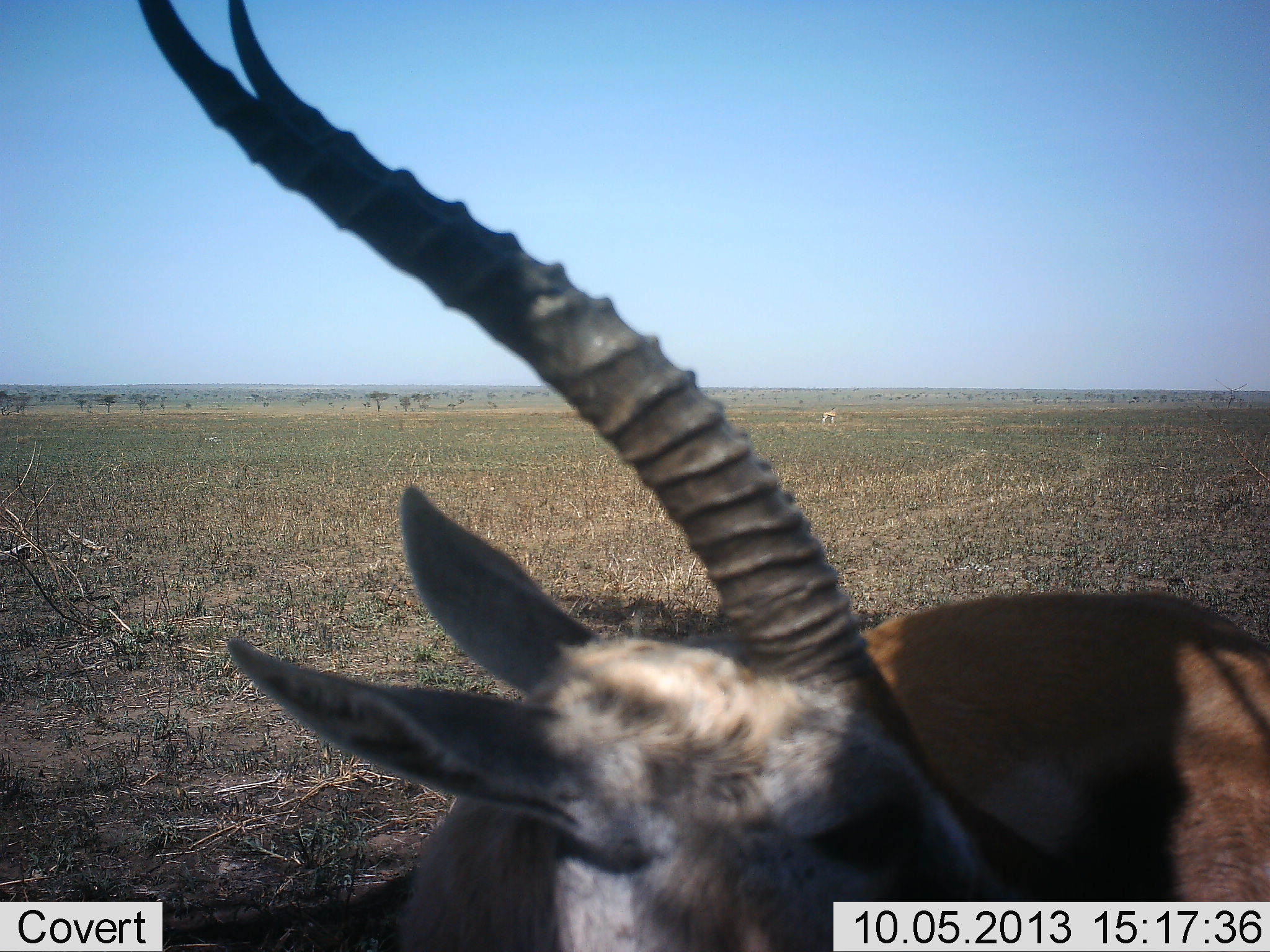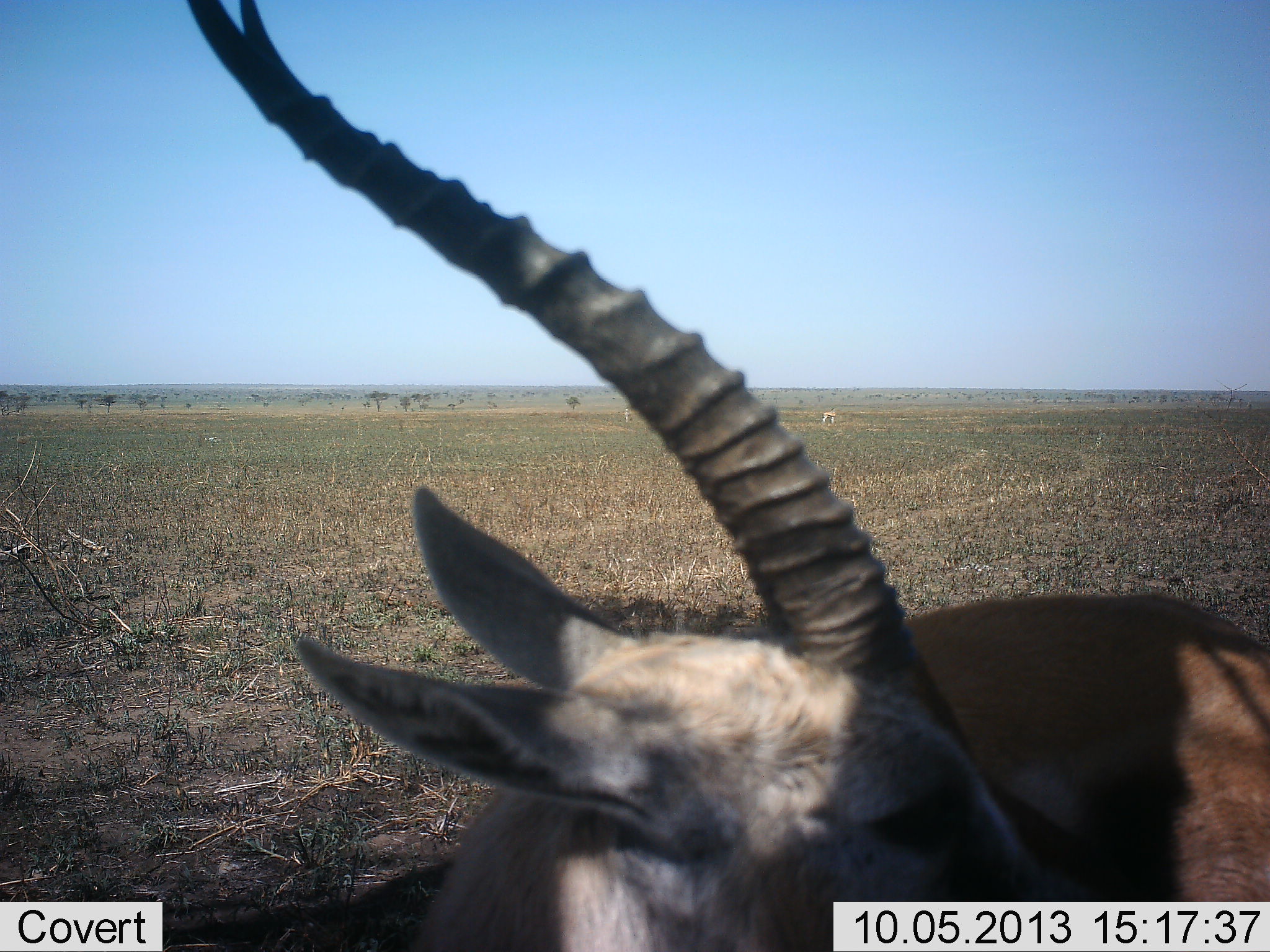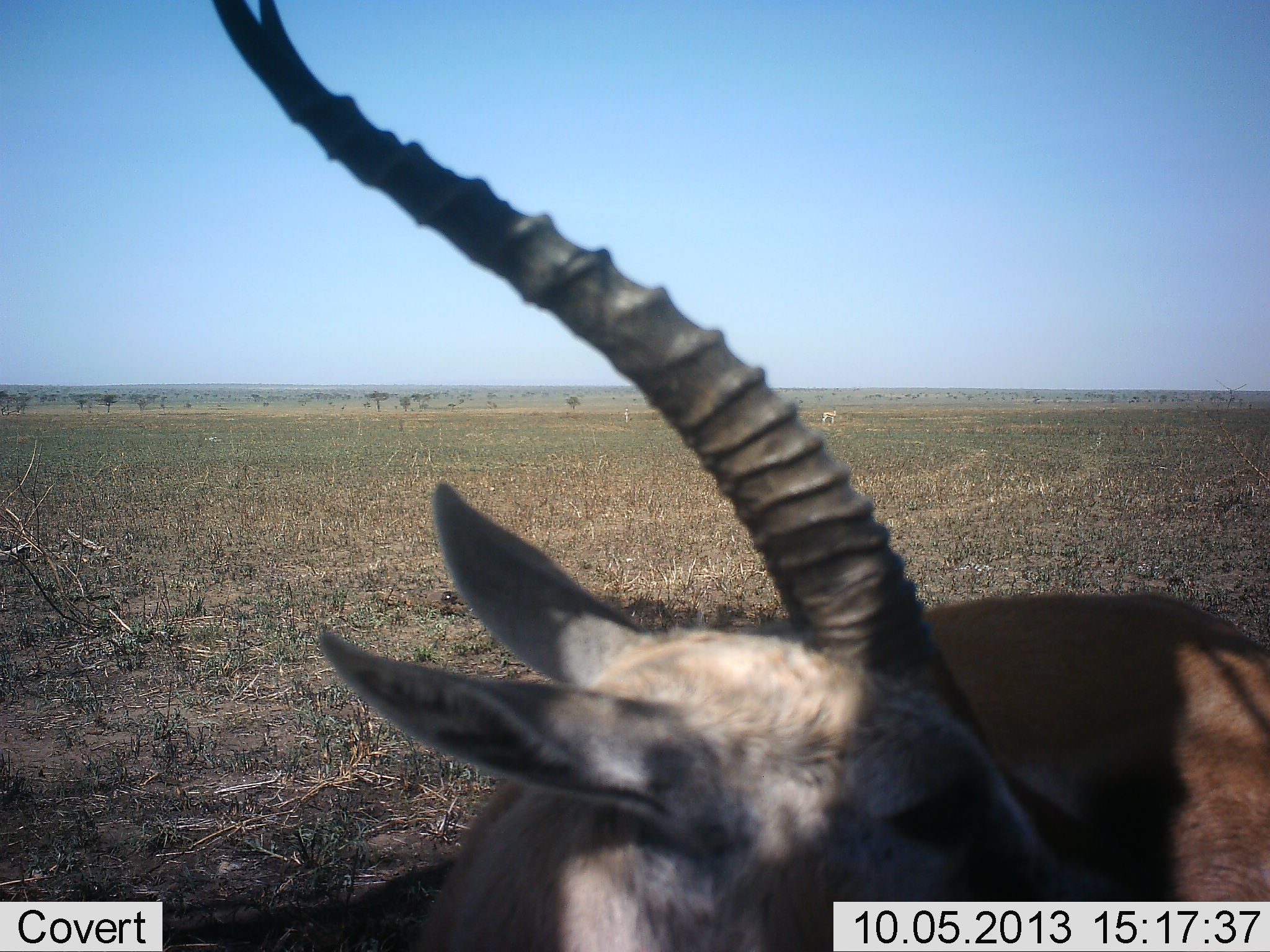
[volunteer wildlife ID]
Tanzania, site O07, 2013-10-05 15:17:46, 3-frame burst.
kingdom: Animalia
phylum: Chordata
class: Mammalia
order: Artiodactyla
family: Bovidae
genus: Eudorcas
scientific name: Eudorcas thomsonii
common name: thomson's gazelle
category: gazellethomsons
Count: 1.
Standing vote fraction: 100%.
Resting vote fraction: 0%.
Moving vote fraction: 0%.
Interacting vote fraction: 0%.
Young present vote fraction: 0%.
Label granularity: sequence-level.